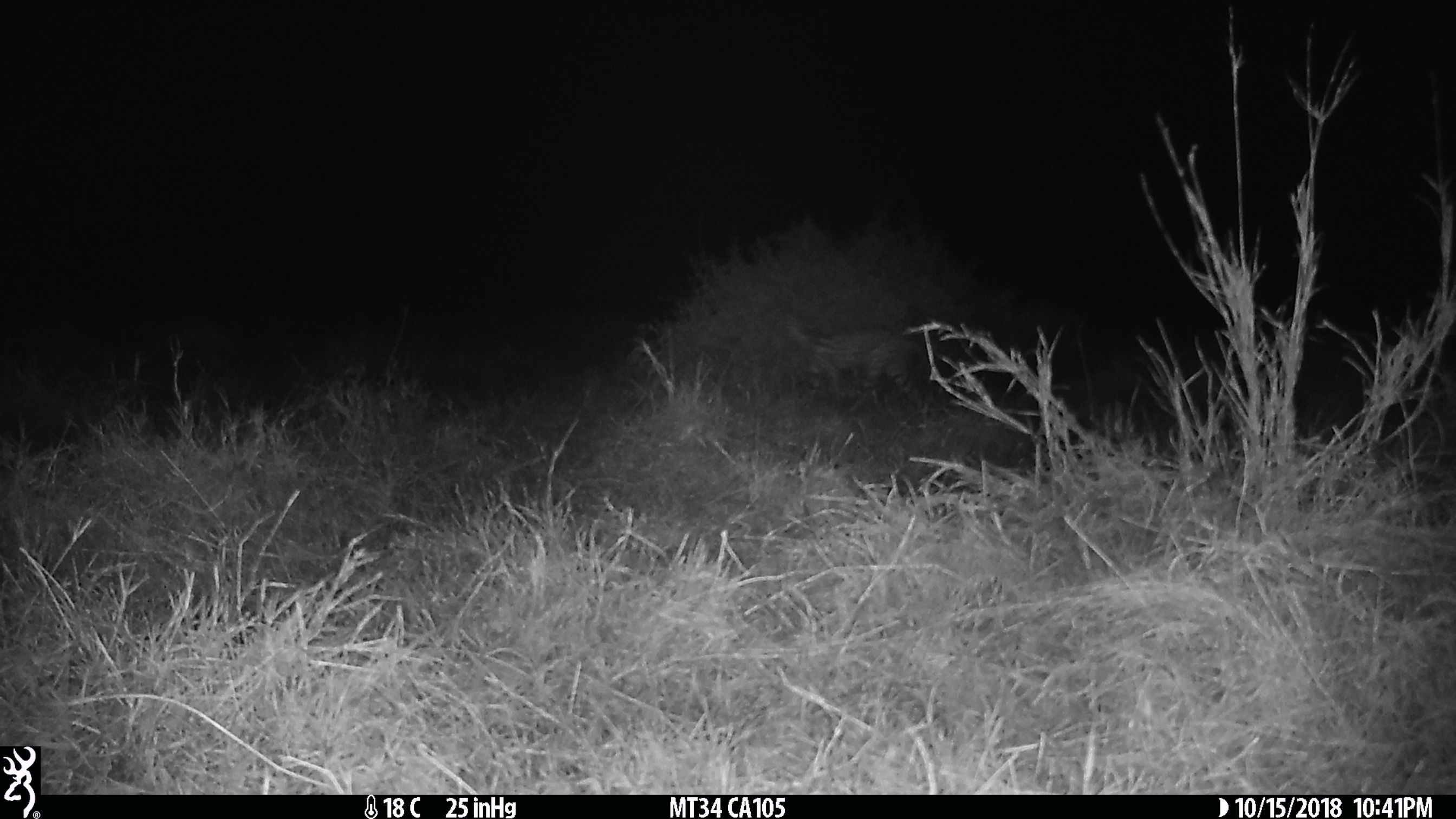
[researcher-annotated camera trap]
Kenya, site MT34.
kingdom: Animalia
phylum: Chordata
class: Mammalia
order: Carnivora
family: Felidae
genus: Leptailurus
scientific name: Leptailurus serval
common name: serval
Serval (Leptailurus serval).